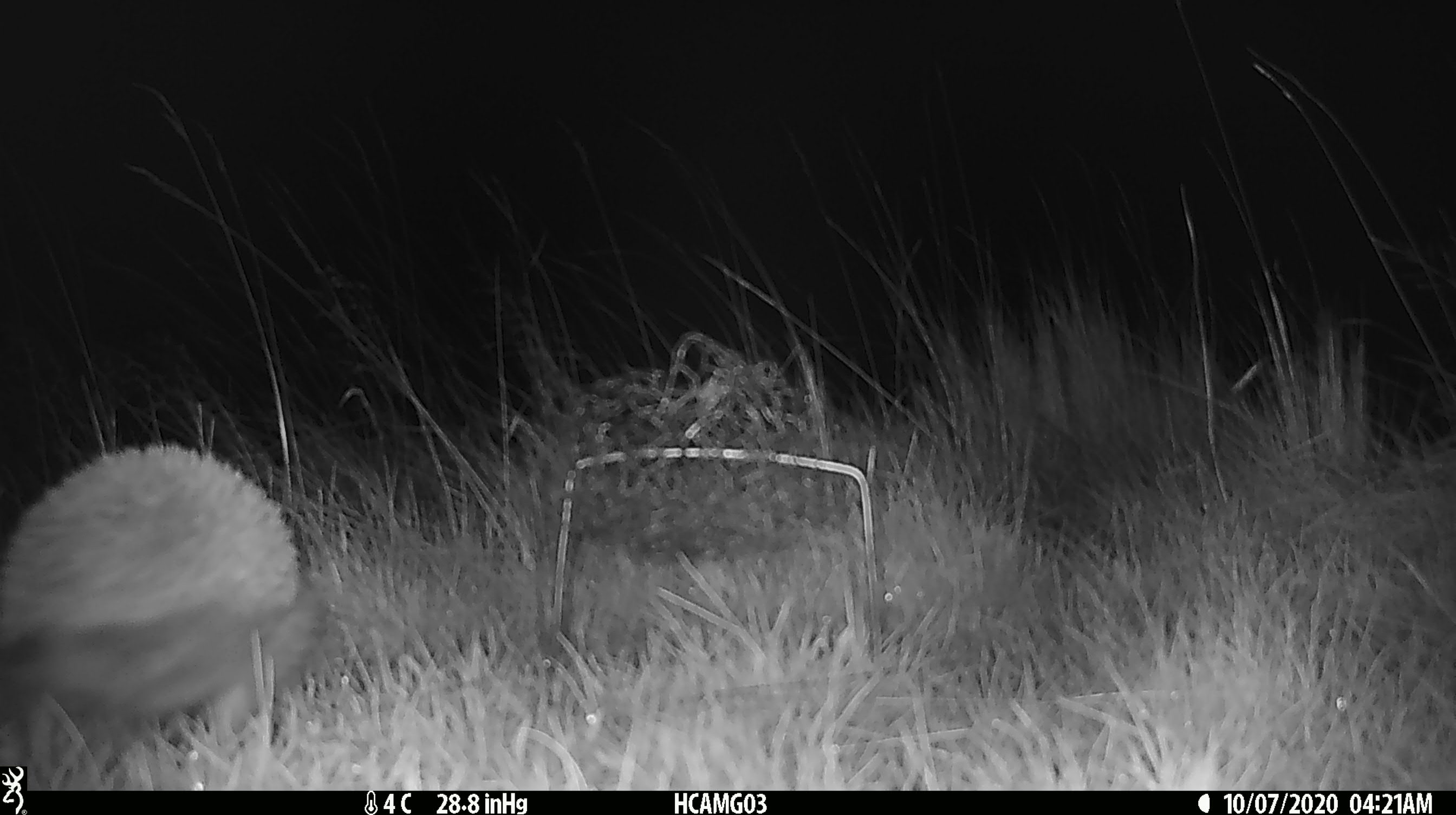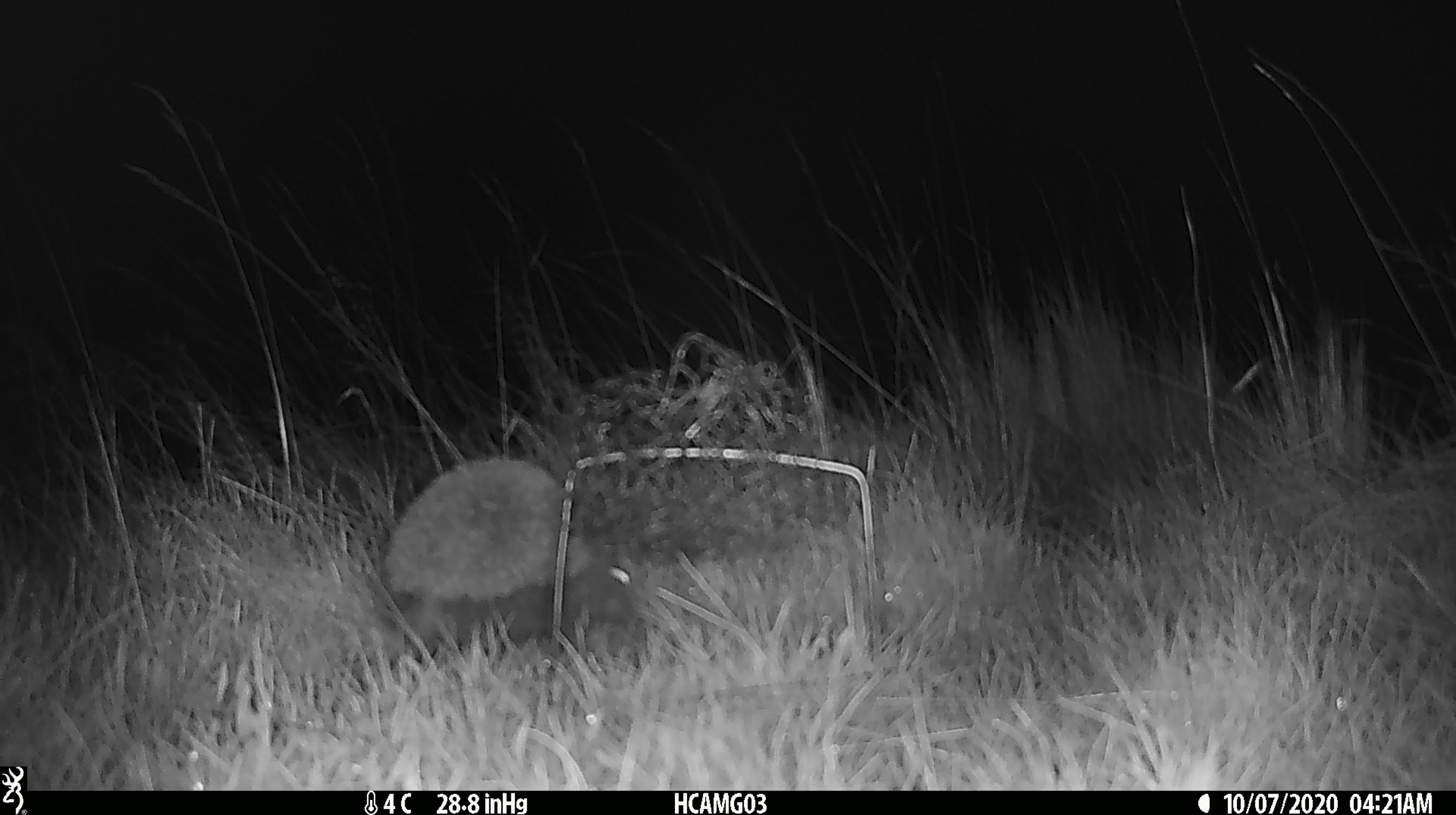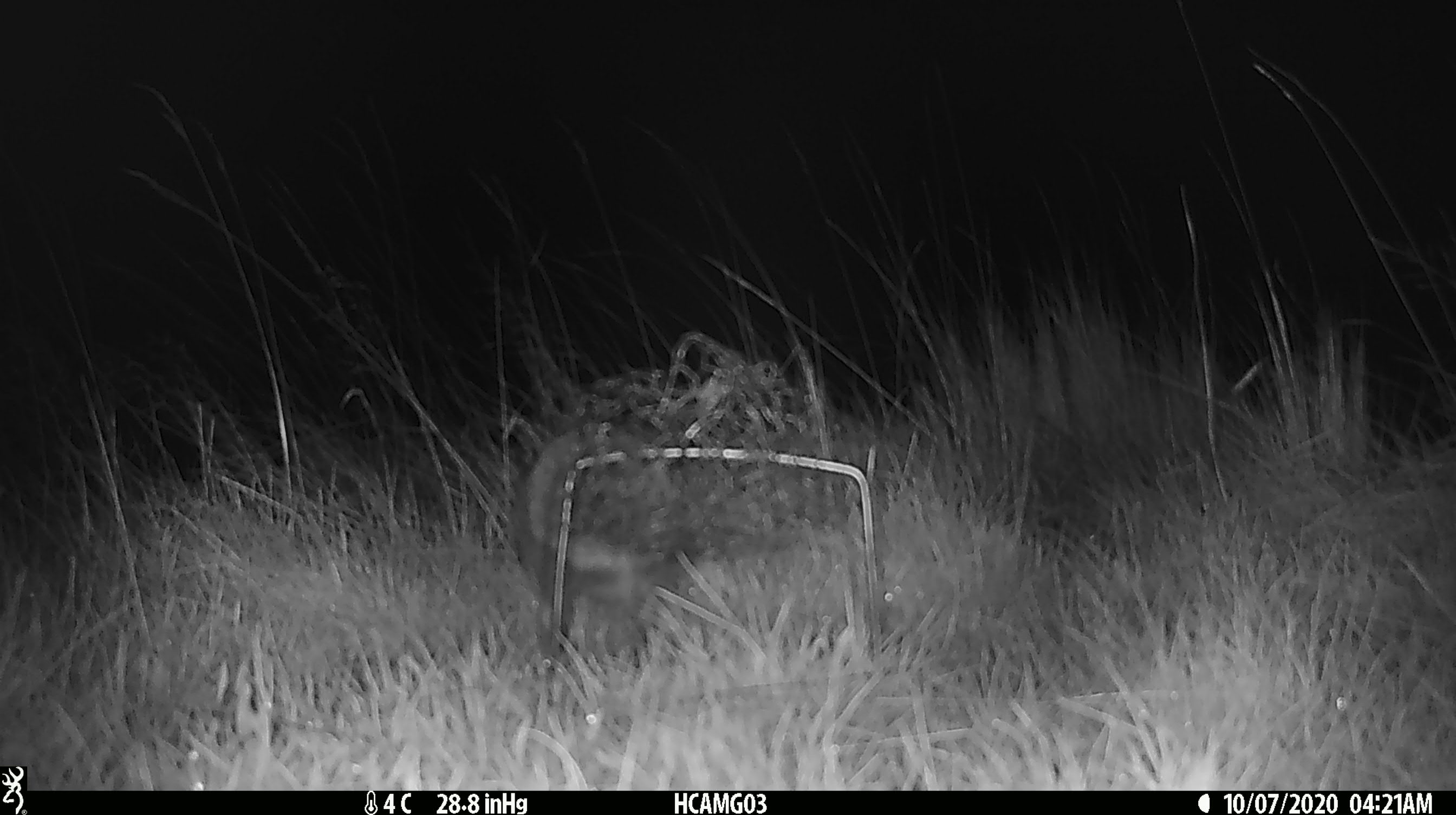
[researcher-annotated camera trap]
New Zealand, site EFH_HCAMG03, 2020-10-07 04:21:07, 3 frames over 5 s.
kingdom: Animalia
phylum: Chordata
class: Mammalia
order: Eulipotyphla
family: Erinaceidae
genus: Erinaceus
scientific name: Erinaceus europaeus europaeus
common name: european hedgehog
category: hedgehog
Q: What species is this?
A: Hedgehog (european hedgehog) (Erinaceus europaeus europaeus).